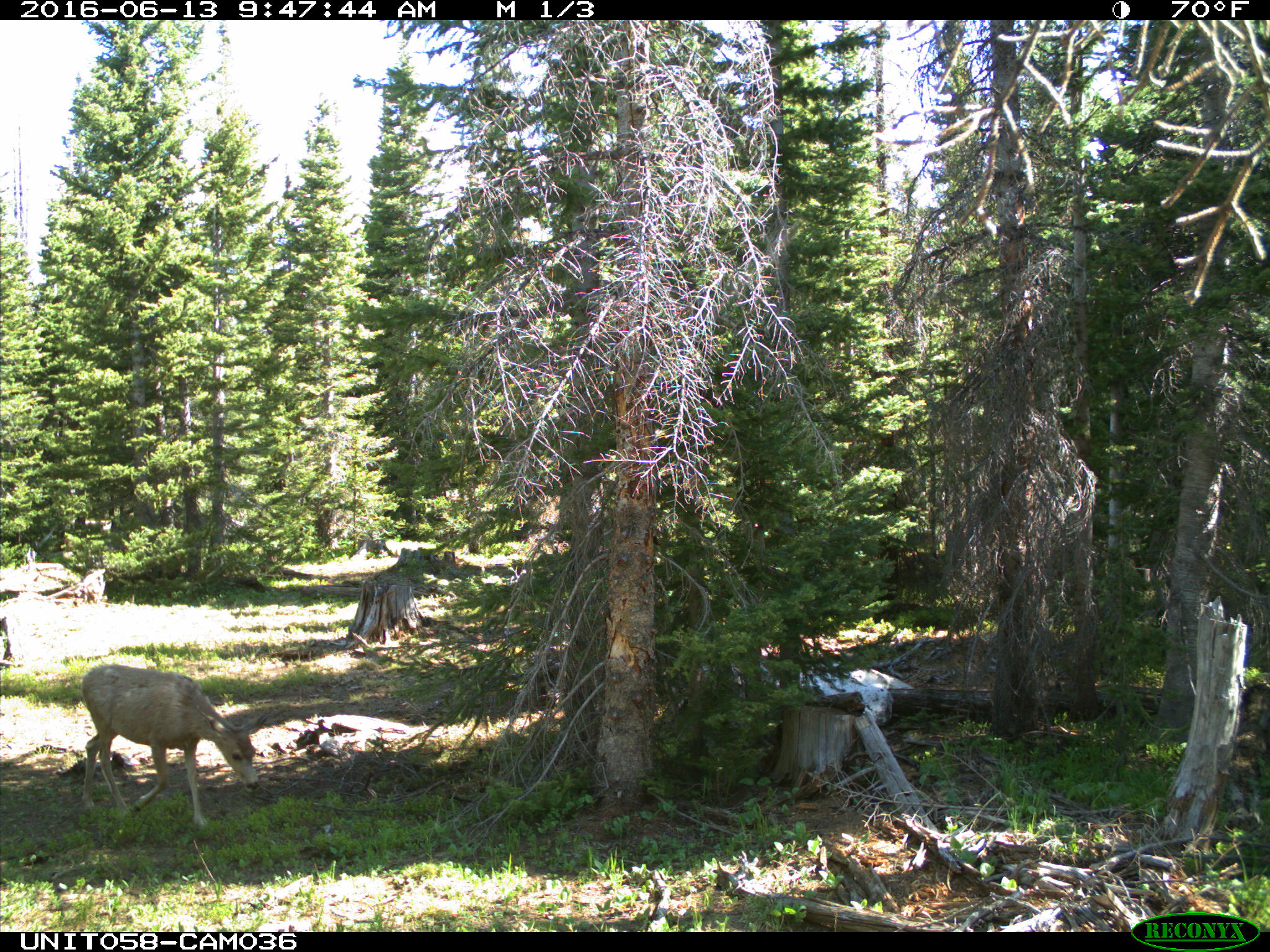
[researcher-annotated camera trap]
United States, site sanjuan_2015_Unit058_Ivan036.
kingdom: Animalia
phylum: Chordata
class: Mammalia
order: Artiodactyla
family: Cervidae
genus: Odocoileus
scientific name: Odocoileus hemionus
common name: mule deer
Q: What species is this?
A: Odocoileus hemionus (mule deer).